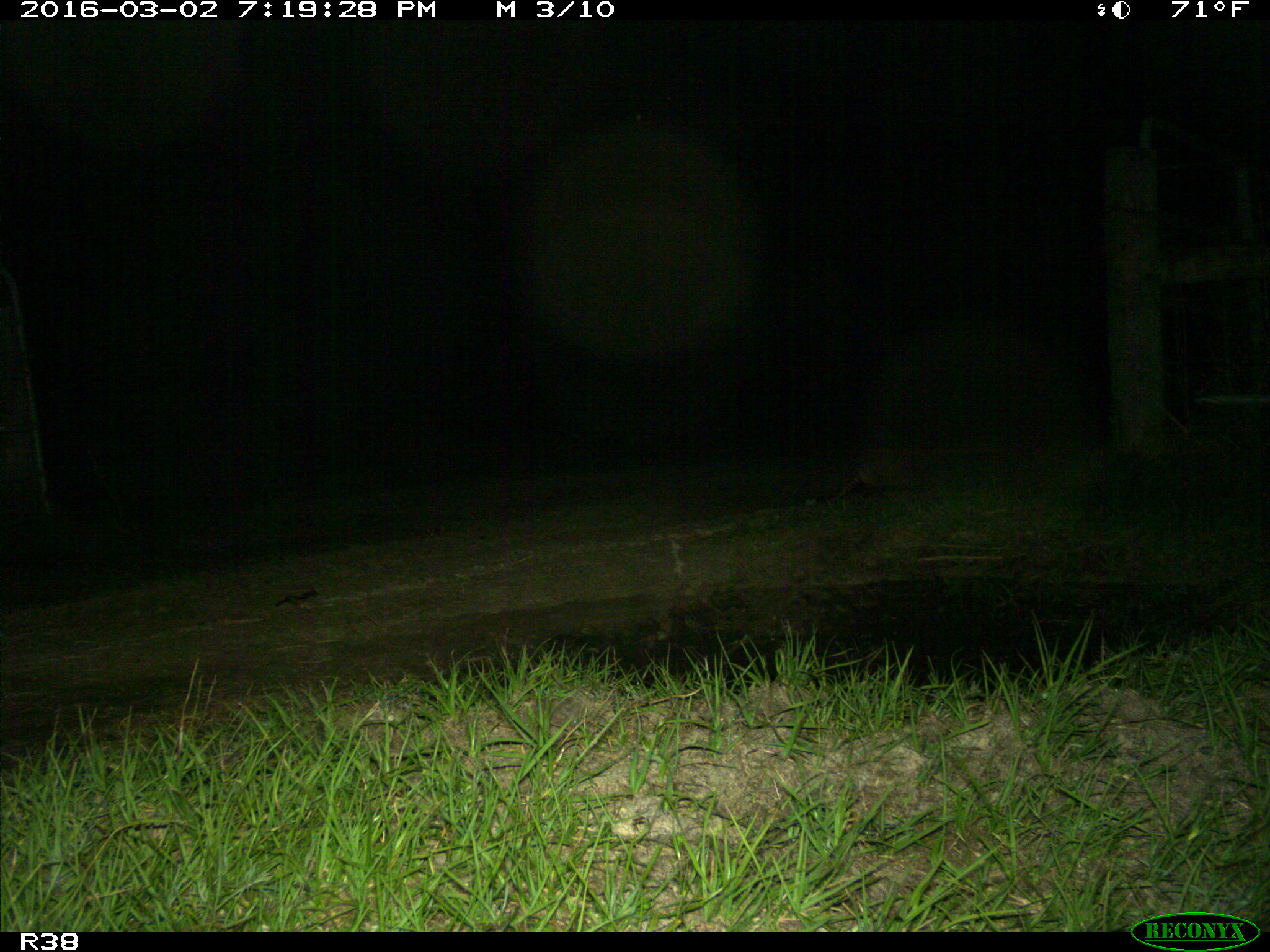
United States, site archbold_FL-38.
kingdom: Animalia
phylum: Chordata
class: Mammalia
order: Cingulata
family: Dasypodidae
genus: Dasypus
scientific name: Dasypus novemcinctus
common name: nine-banded armadillo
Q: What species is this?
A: Dasypus novemcinctus (nine-banded armadillo).